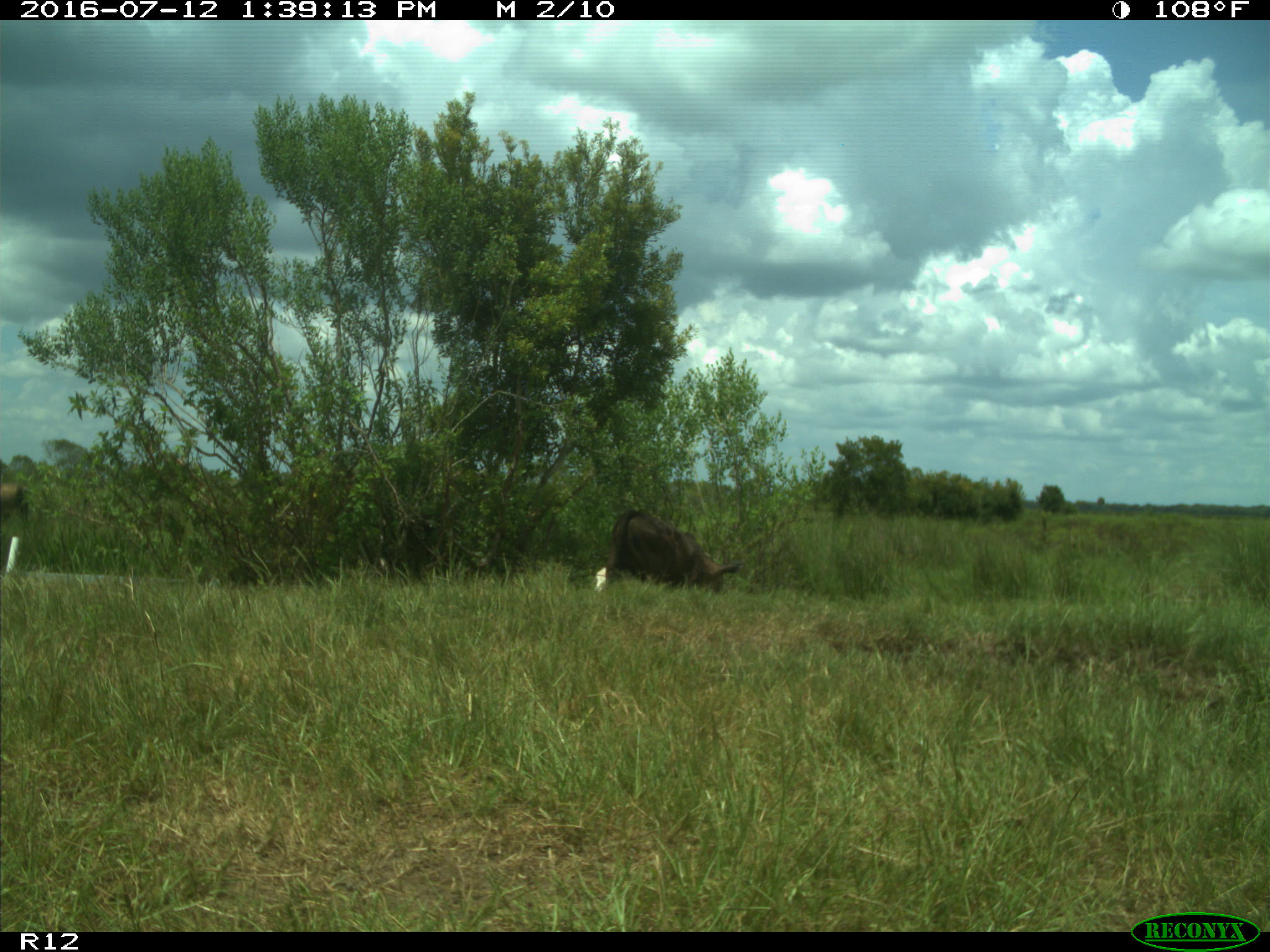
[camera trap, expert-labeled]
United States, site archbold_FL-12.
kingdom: Animalia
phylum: Chordata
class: Mammalia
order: Artiodactyla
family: Bovidae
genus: Bos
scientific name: Bos taurus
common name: domestic cow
Bos taurus (domestic cow).